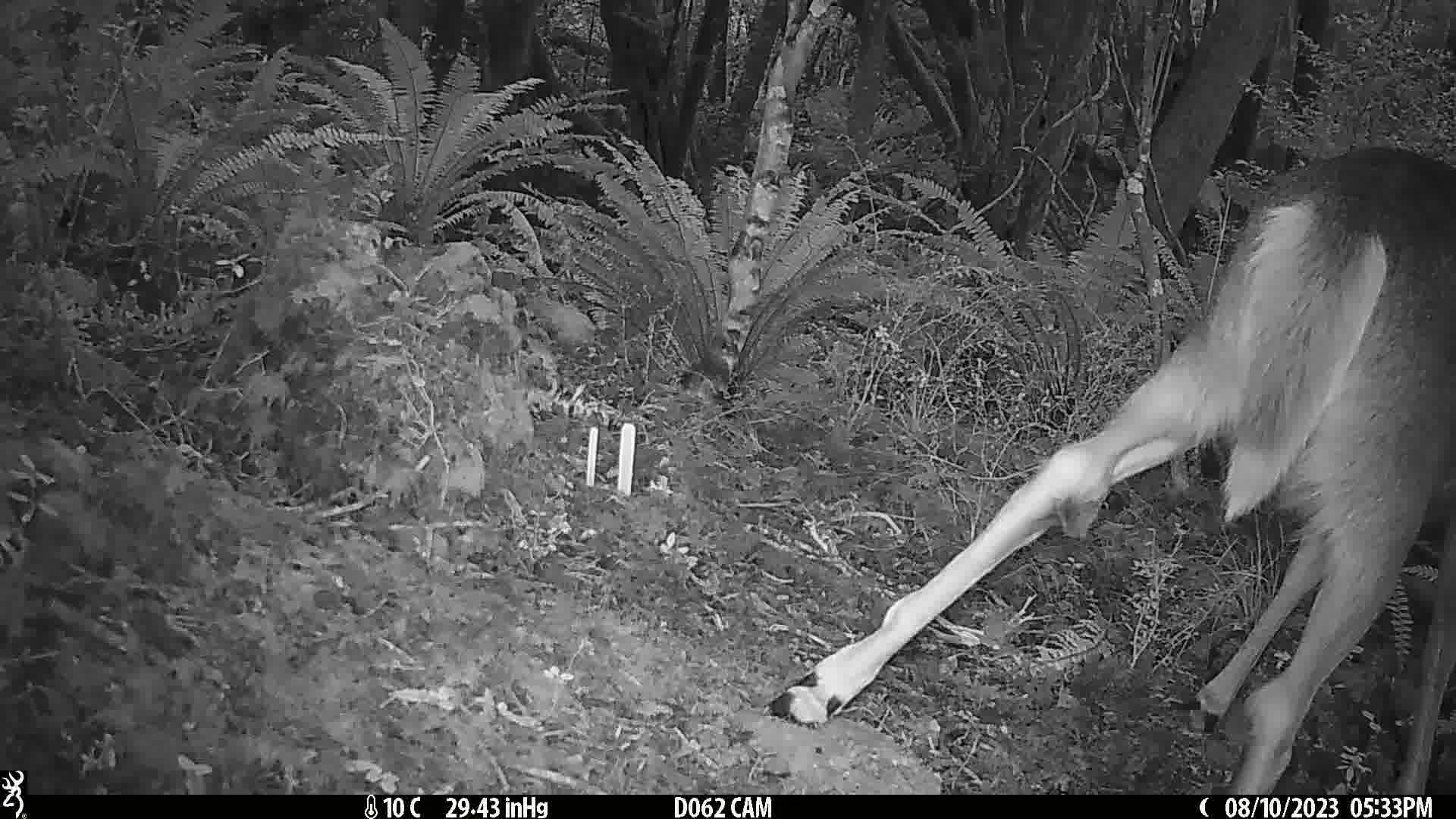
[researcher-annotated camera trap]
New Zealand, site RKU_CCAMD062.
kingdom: Animalia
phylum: Chordata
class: Mammalia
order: Artiodactyla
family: Cervidae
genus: Odocoileus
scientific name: Odocoileus virginianus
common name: white-tailed deer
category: white tailed deer